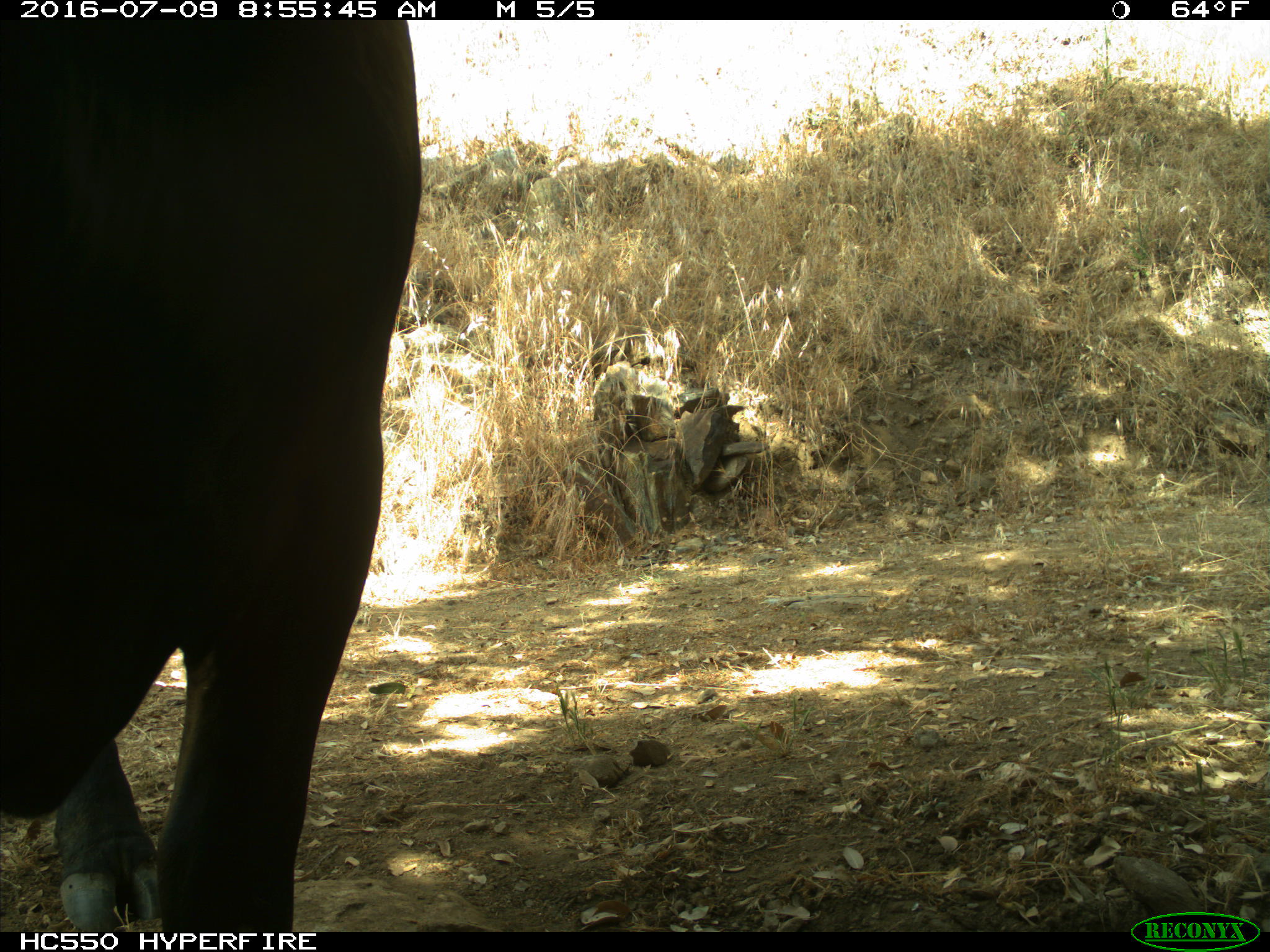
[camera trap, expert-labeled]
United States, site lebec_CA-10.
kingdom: Animalia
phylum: Chordata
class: Mammalia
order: Artiodactyla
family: Bovidae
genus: Bos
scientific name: Bos taurus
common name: domestic cow